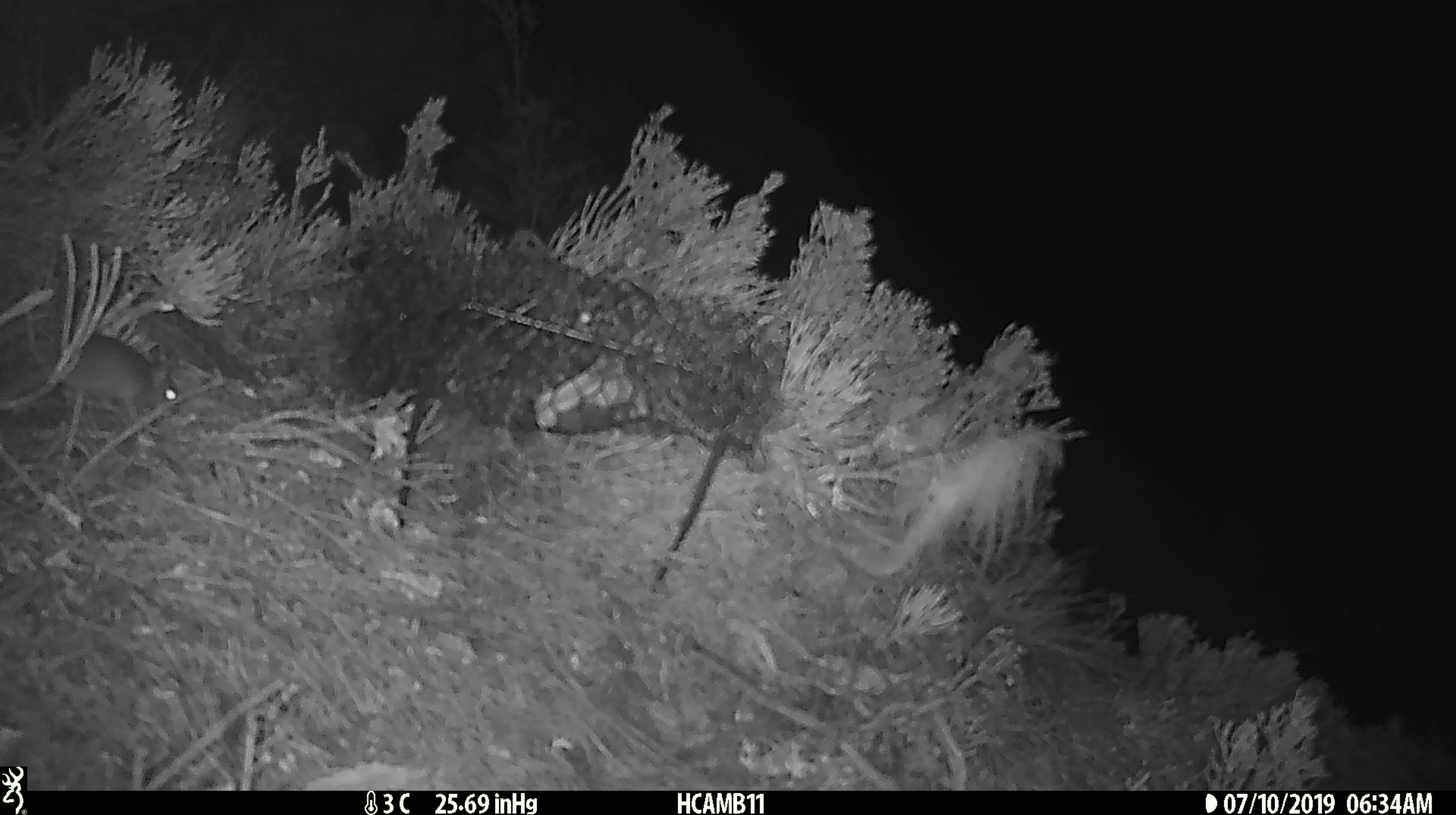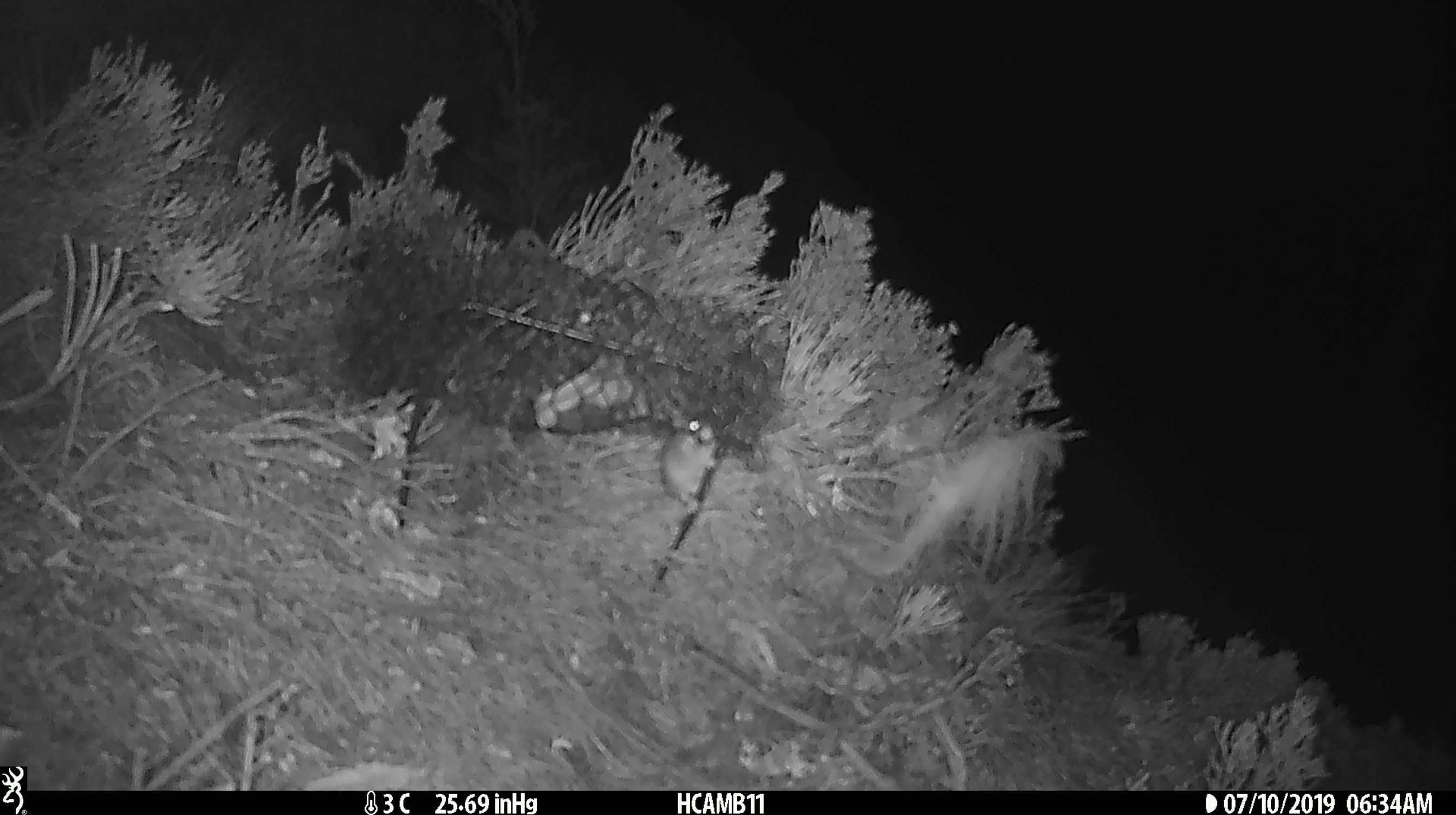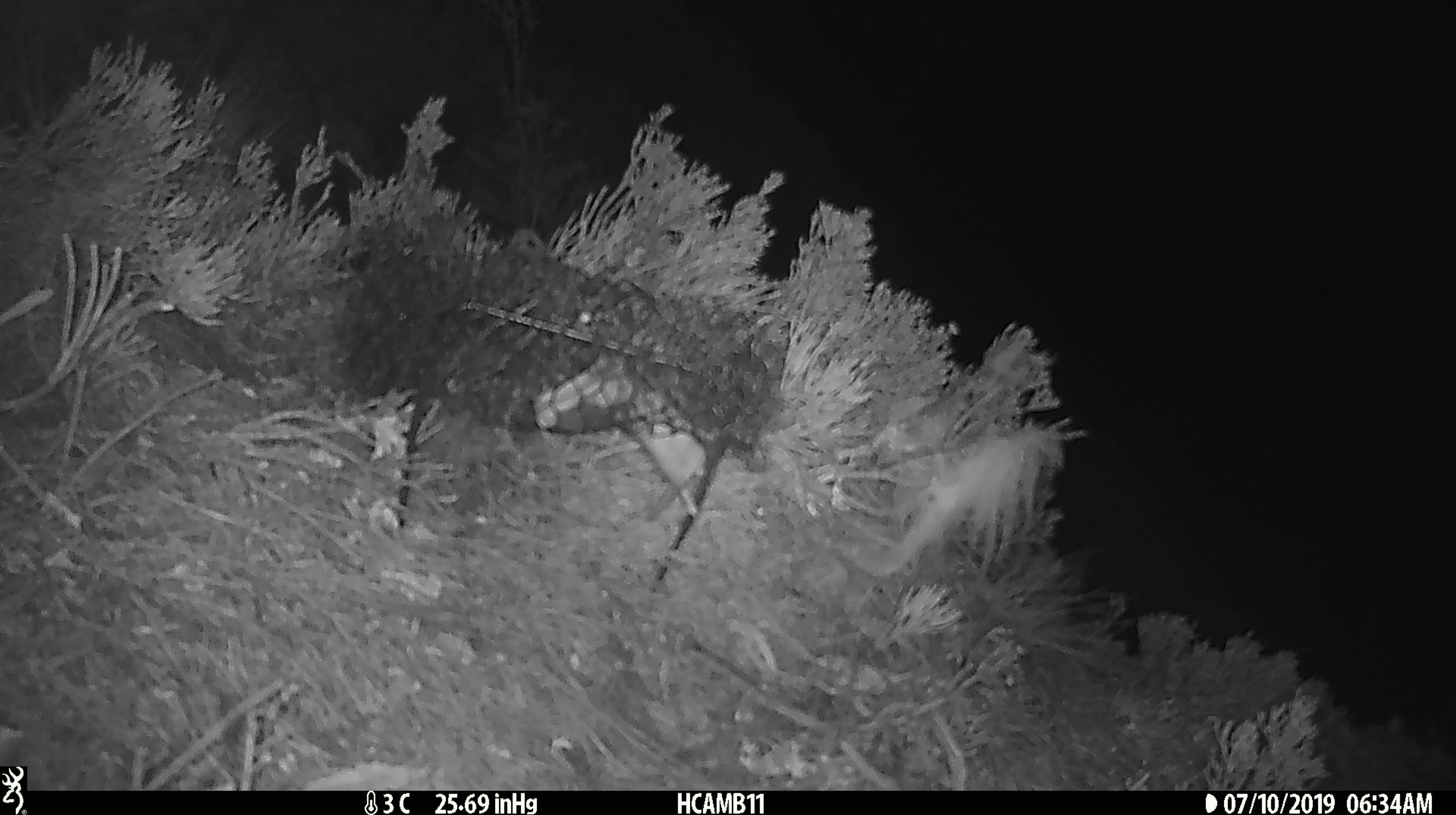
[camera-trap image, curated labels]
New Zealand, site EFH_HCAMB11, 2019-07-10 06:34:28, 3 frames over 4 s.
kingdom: Animalia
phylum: Chordata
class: Mammalia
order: Rodentia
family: Muridae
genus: Mus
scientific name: Mus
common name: mouse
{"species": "mouse (Mus)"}